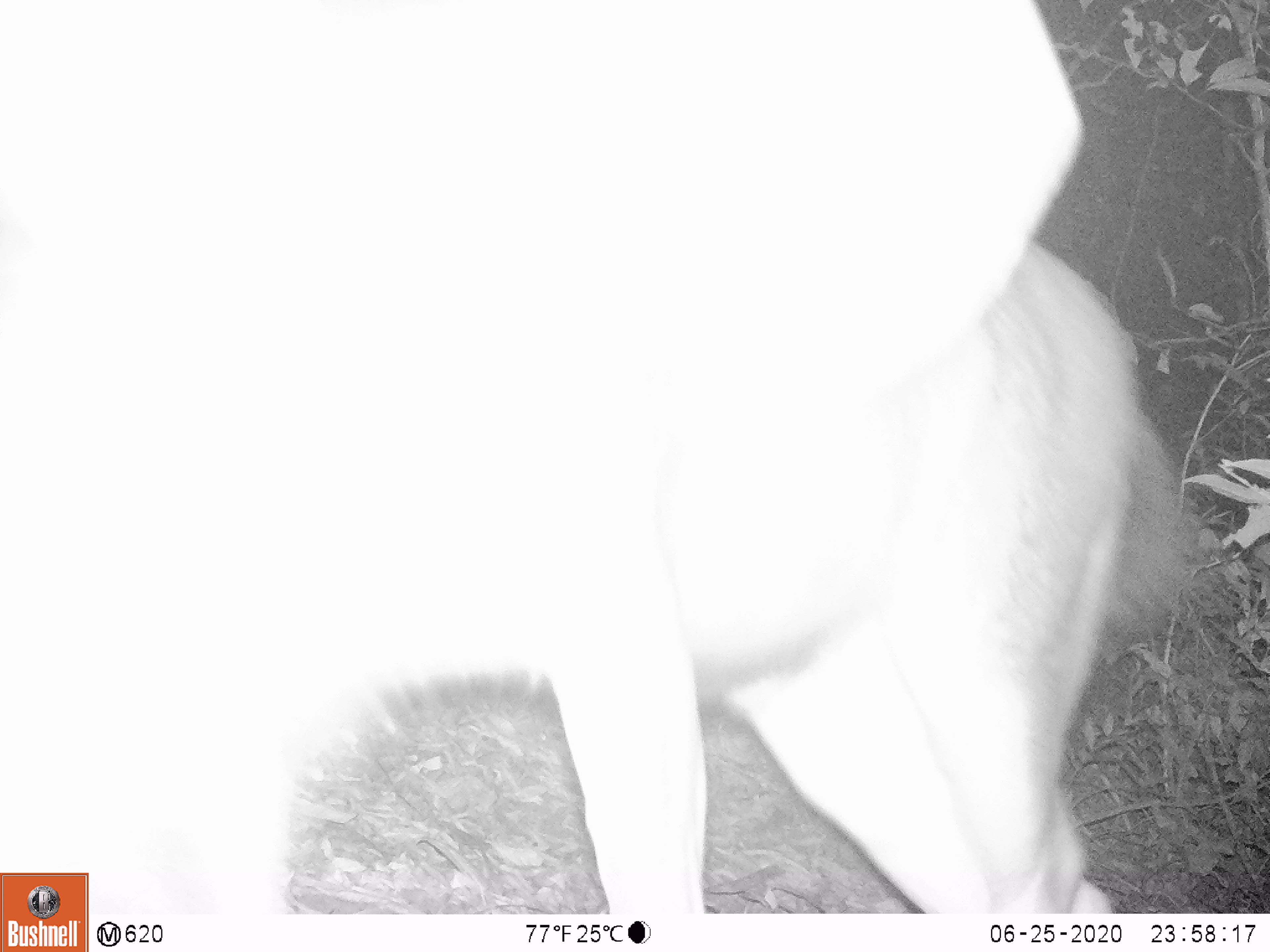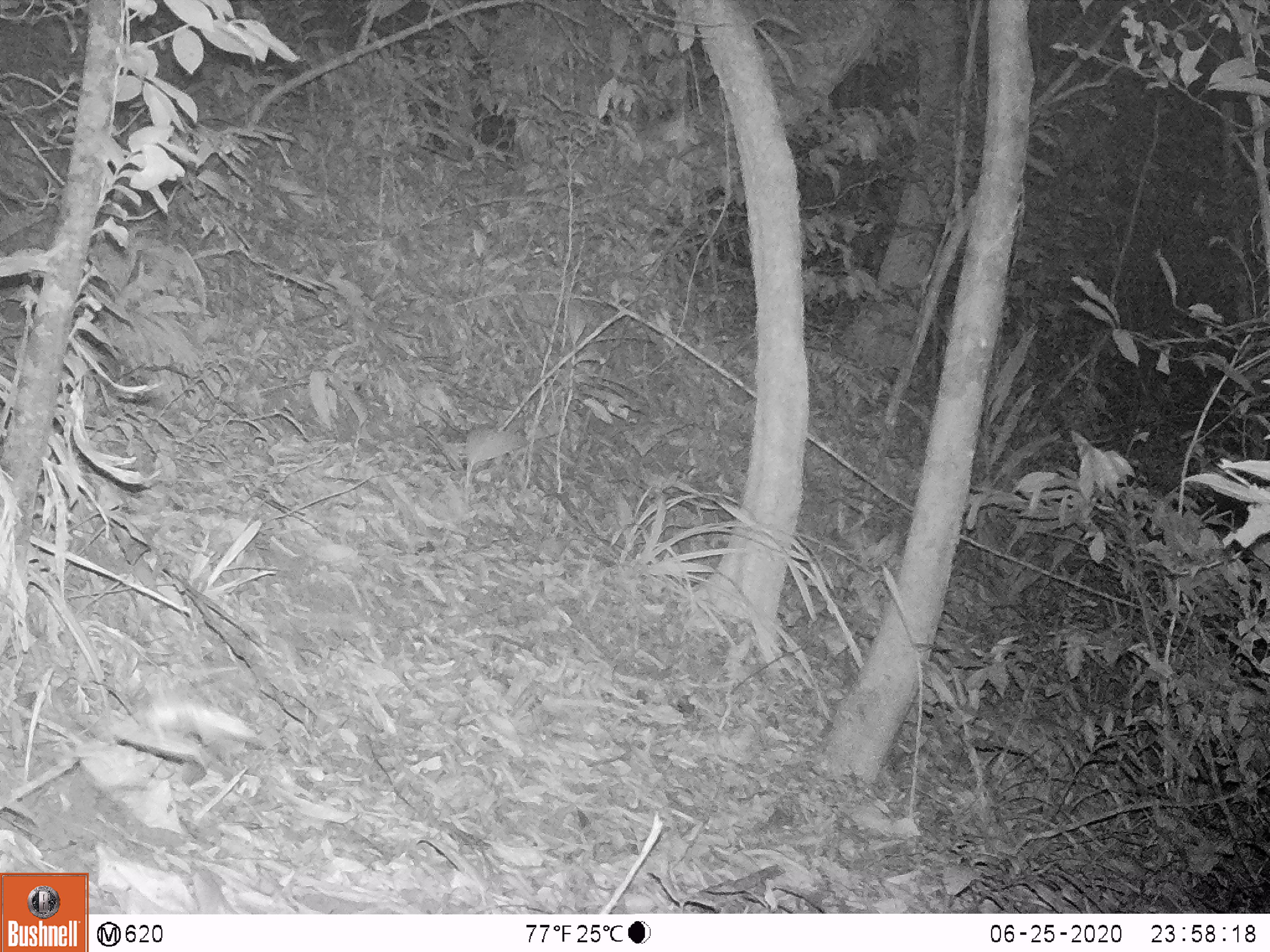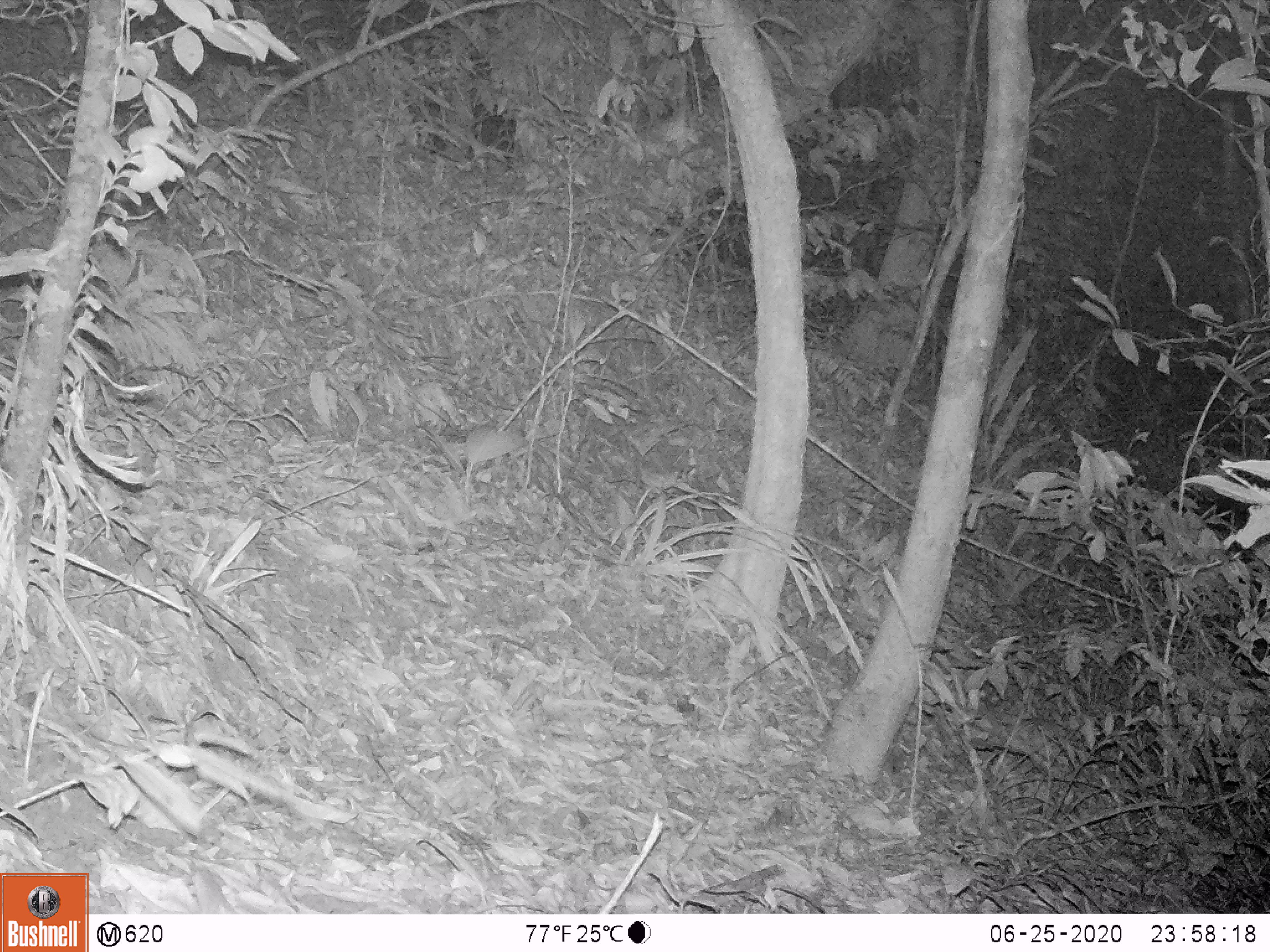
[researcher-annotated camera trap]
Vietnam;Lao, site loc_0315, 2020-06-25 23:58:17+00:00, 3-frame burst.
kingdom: Animalia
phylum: Chordata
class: Mammalia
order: Artiodactyla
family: Cervidae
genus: Rusa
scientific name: Rusa unicolor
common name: sambar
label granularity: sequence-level